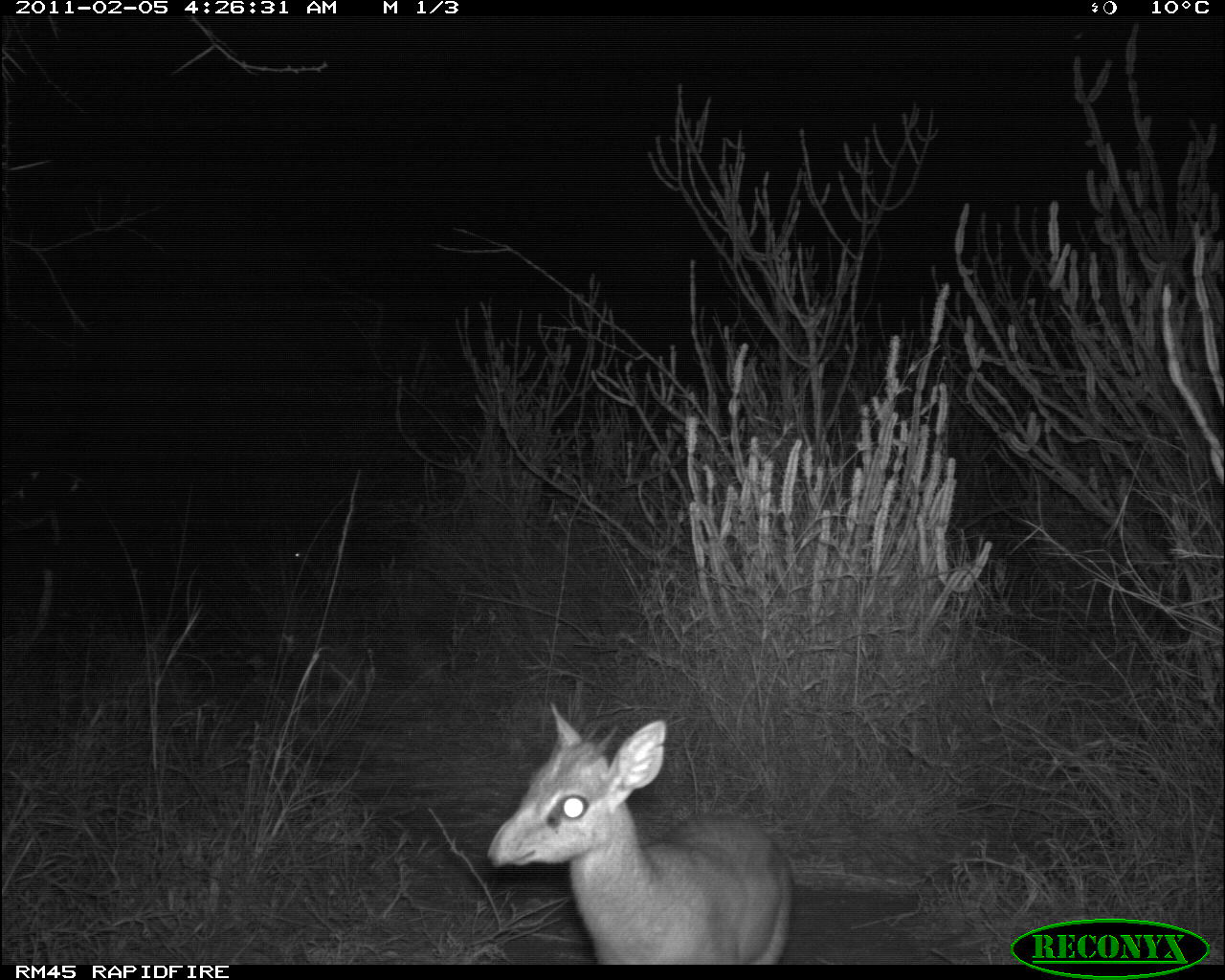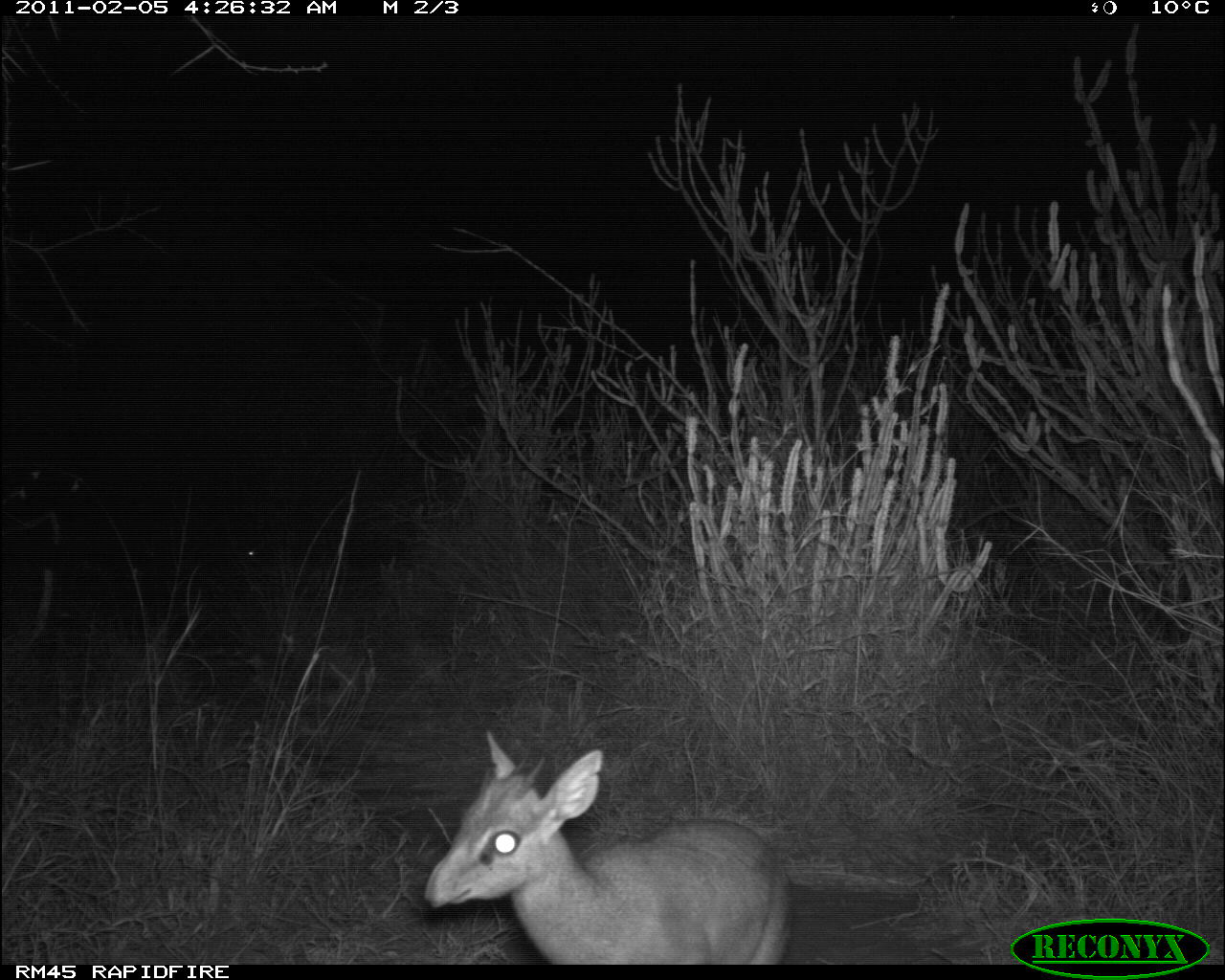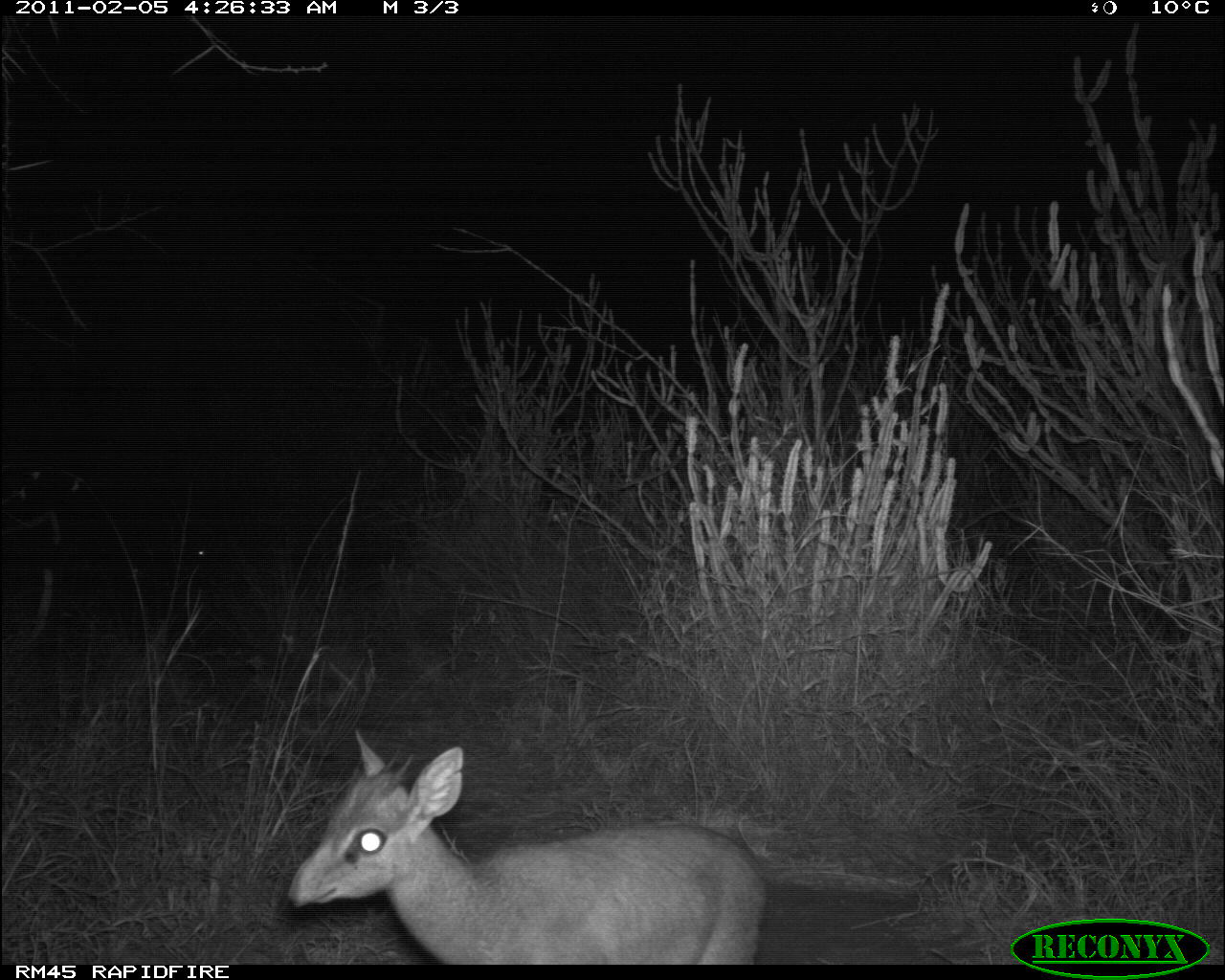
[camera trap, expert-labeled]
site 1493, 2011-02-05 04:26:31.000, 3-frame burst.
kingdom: Animalia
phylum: Chordata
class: Mammalia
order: Artiodactyla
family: Bovidae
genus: Madoqua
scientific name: Madoqua guentheri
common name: günther's dik-dik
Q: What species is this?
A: Madoqua guentheri (günther's dik-dik).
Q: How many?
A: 1.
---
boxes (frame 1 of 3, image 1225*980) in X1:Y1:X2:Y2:
madoqua guentheri: 484:699:793:963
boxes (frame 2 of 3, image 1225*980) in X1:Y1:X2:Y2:
madoqua guentheri: 421:730:794:964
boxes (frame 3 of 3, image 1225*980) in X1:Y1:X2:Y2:
madoqua guentheri: 285:728:768:964